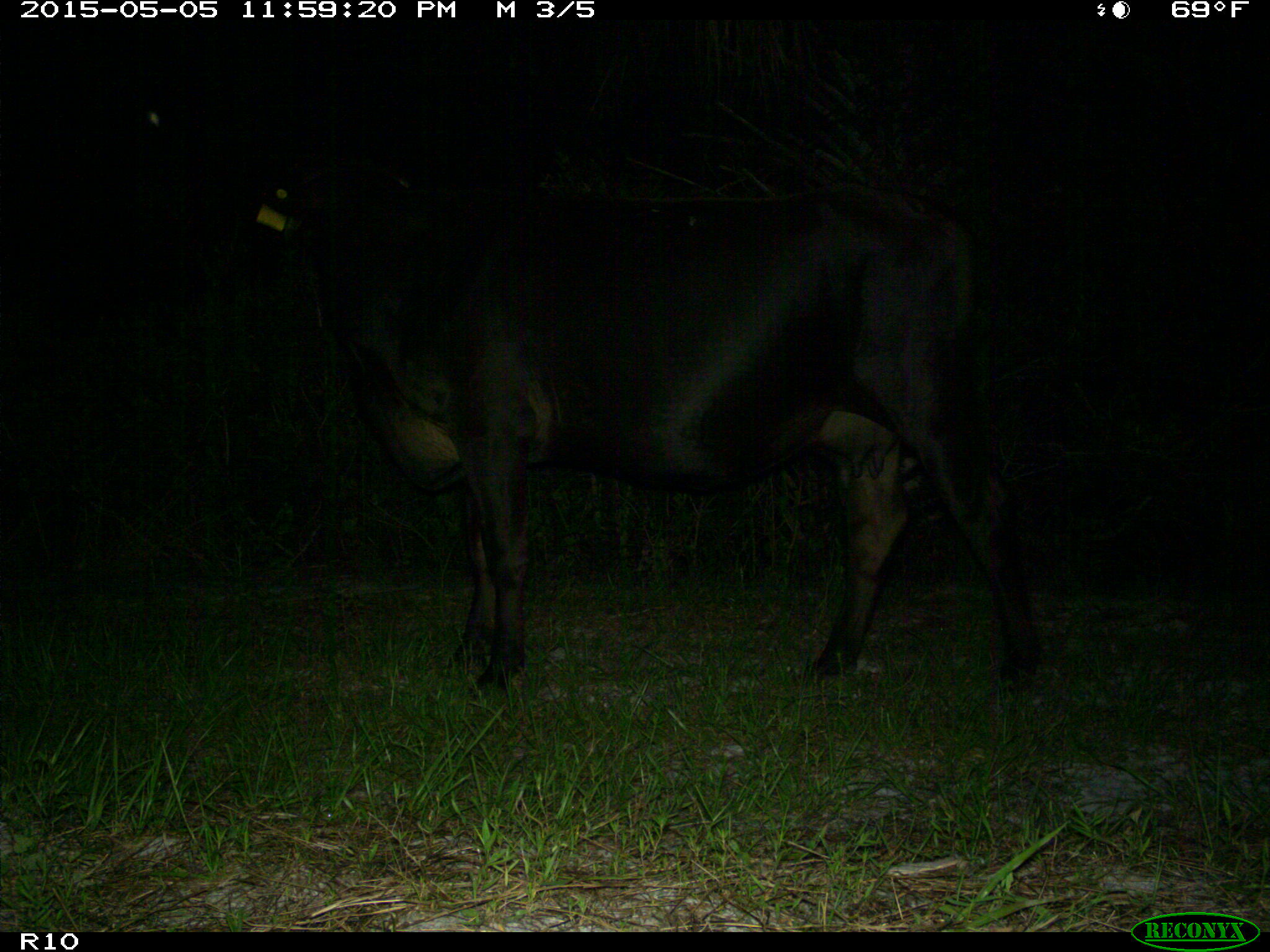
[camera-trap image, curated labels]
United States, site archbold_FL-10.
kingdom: Animalia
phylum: Chordata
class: Mammalia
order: Artiodactyla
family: Bovidae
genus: Bos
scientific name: Bos taurus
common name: domestic cow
Bos taurus (domestic cow).